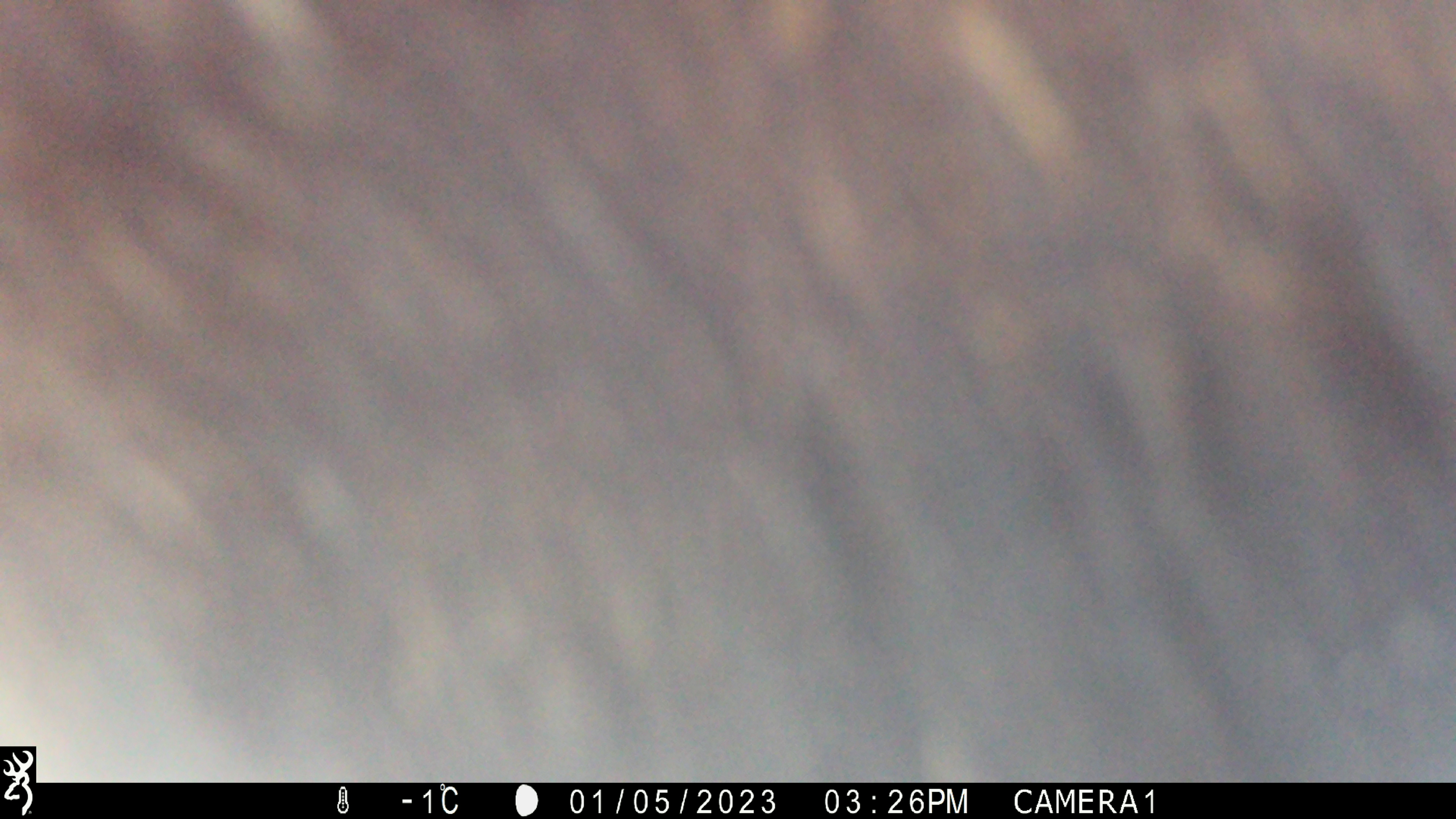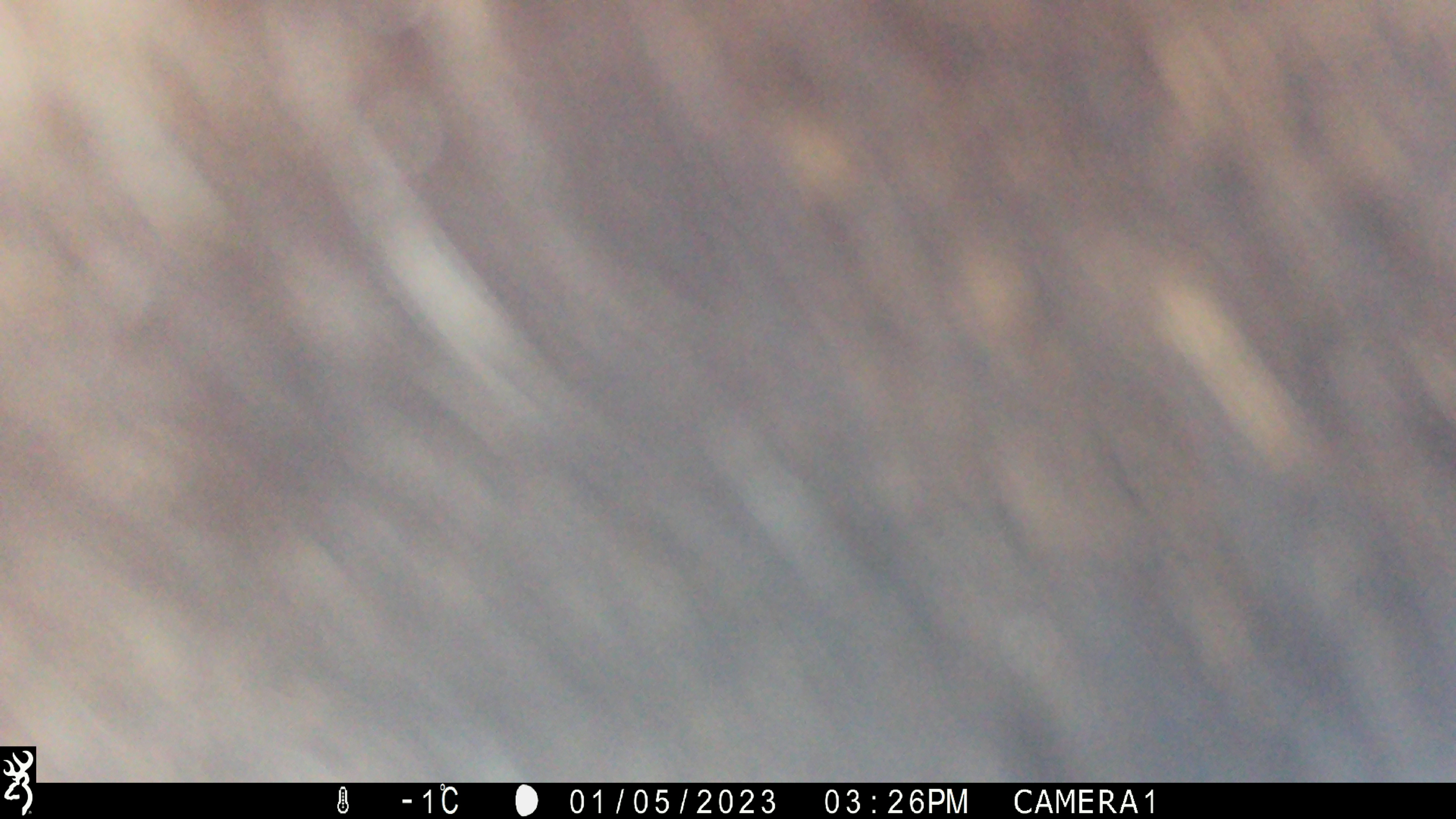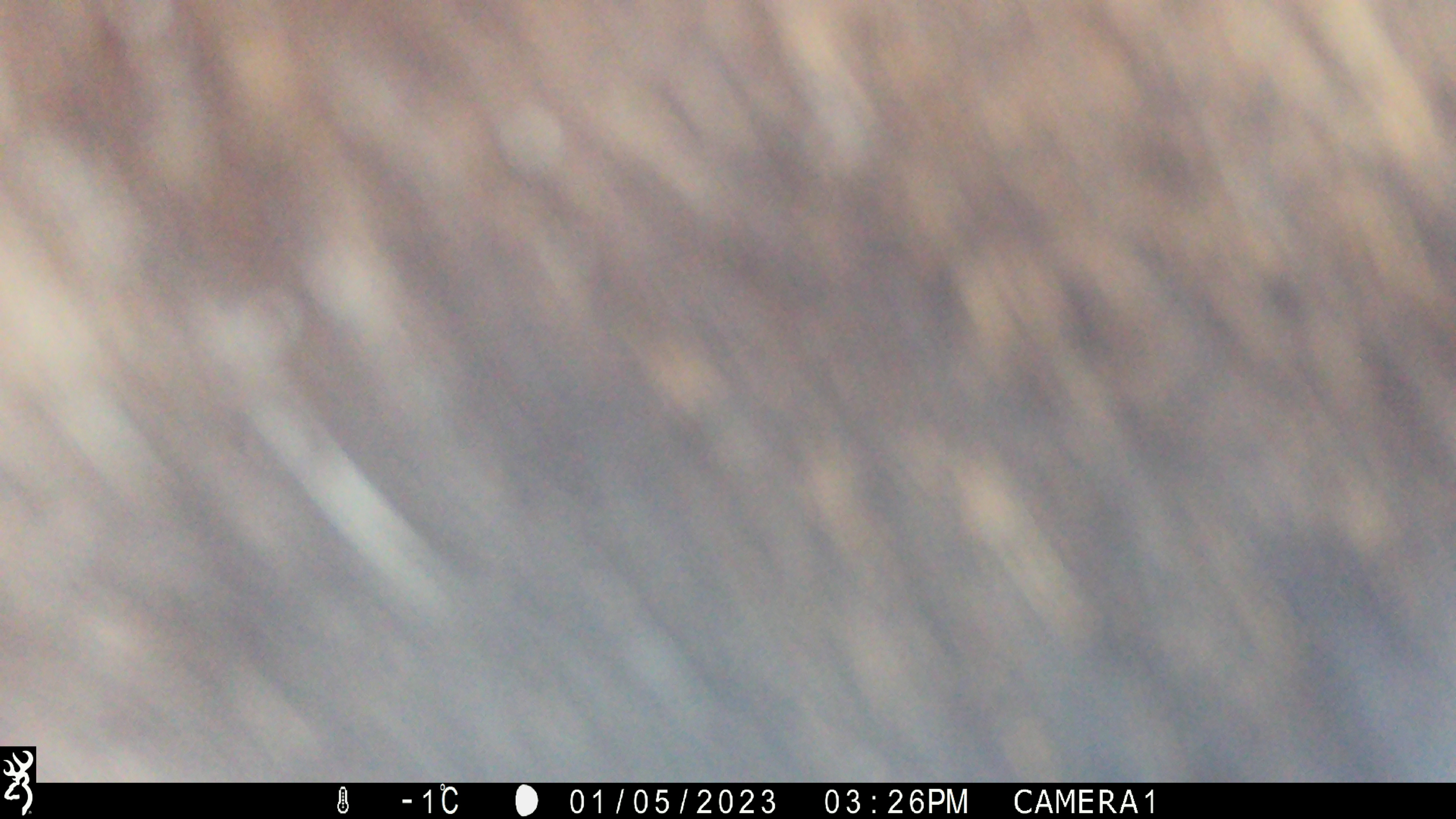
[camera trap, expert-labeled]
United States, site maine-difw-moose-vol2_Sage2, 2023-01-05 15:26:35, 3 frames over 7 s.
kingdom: Animalia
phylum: Chordata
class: Mammalia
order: Artiodactyla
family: Cervidae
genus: Alces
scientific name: Alces alces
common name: moose